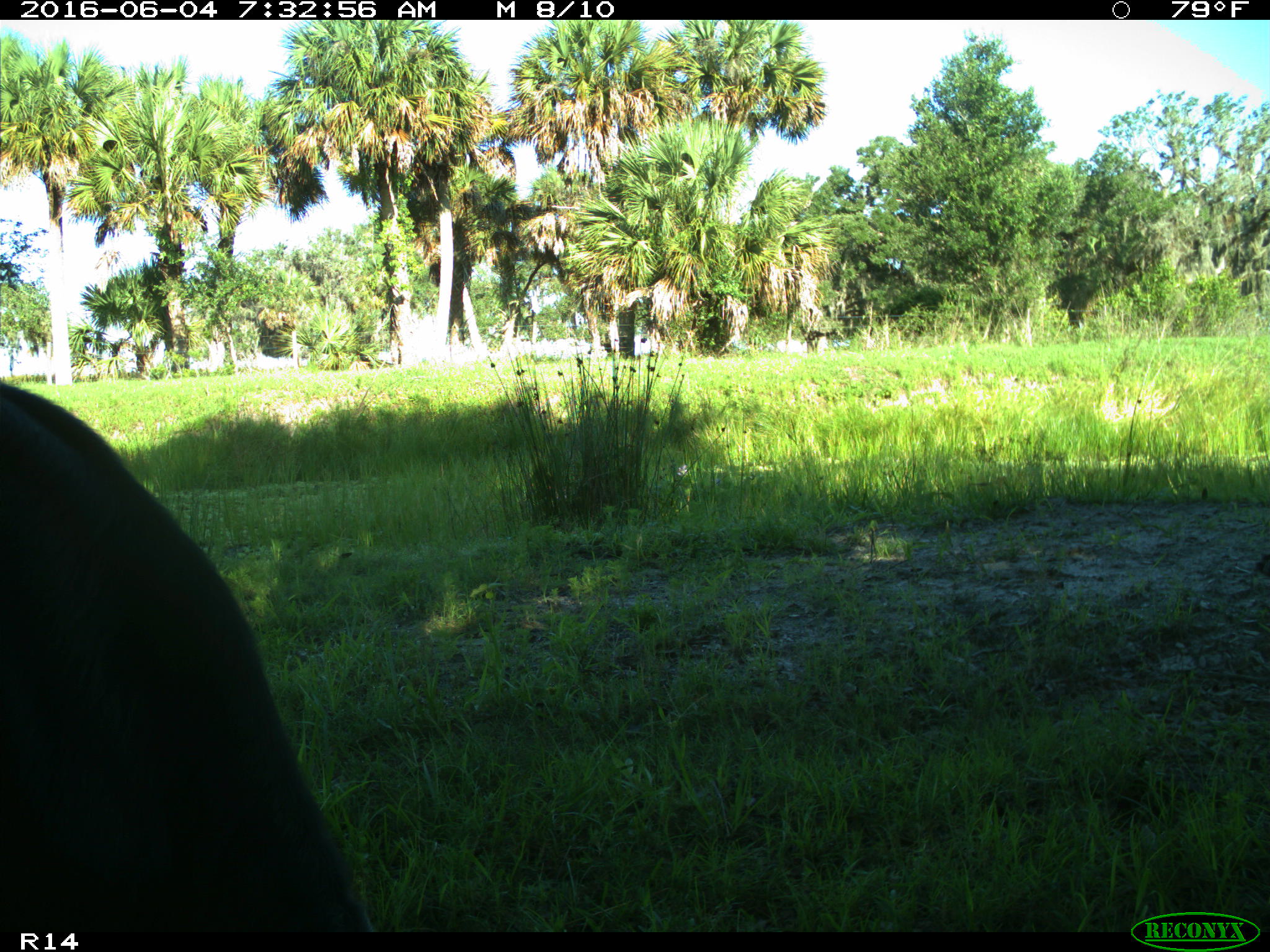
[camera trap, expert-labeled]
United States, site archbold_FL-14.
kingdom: Animalia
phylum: Chordata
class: Mammalia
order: Artiodactyla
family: Bovidae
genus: Bos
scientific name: Bos taurus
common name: domestic cow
Bos taurus (domestic cow).